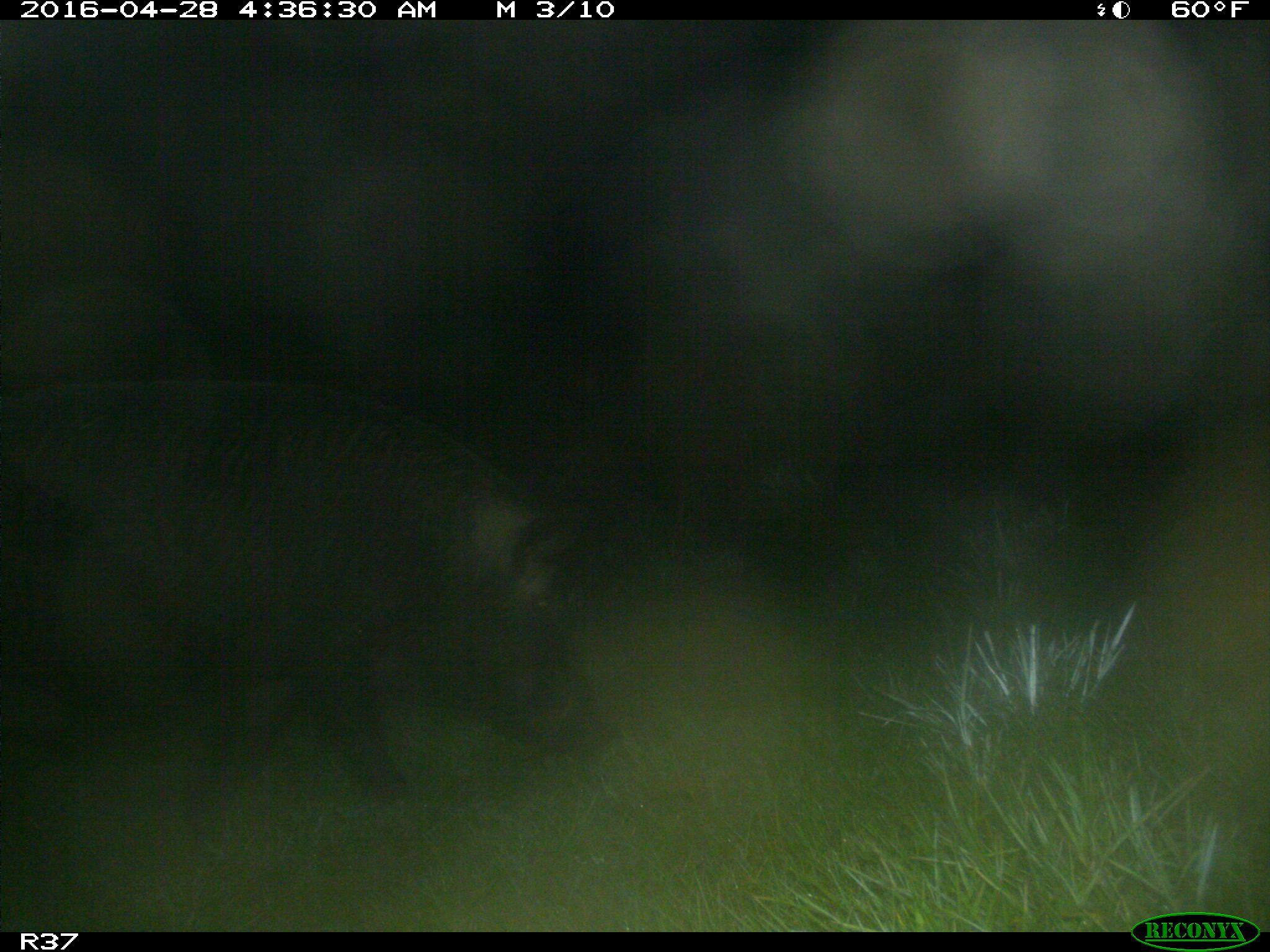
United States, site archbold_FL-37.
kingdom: Animalia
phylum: Chordata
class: Mammalia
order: Artiodactyla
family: Suidae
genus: Sus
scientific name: Sus scrofa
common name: wild boar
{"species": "Sus scrofa (wild boar)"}